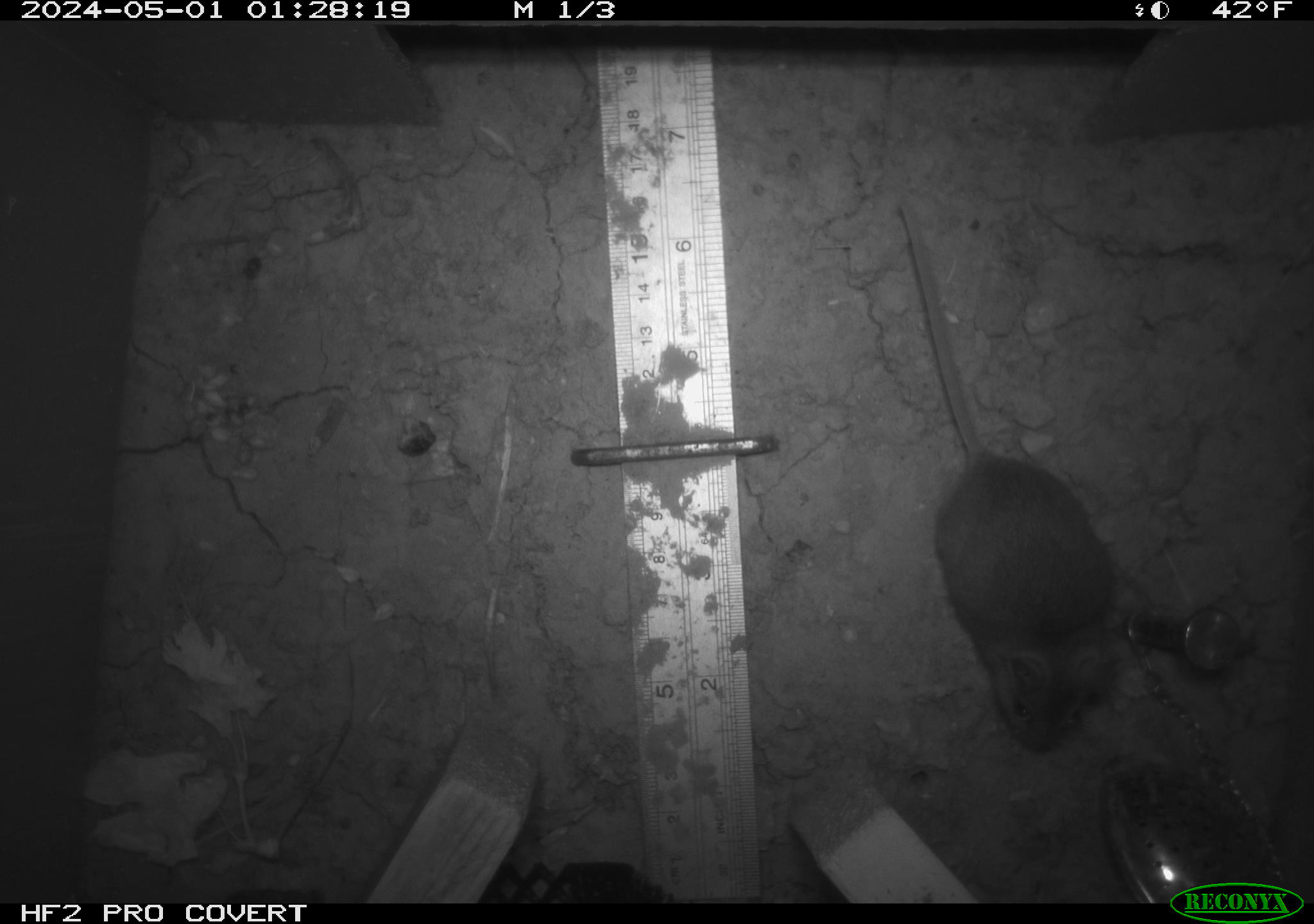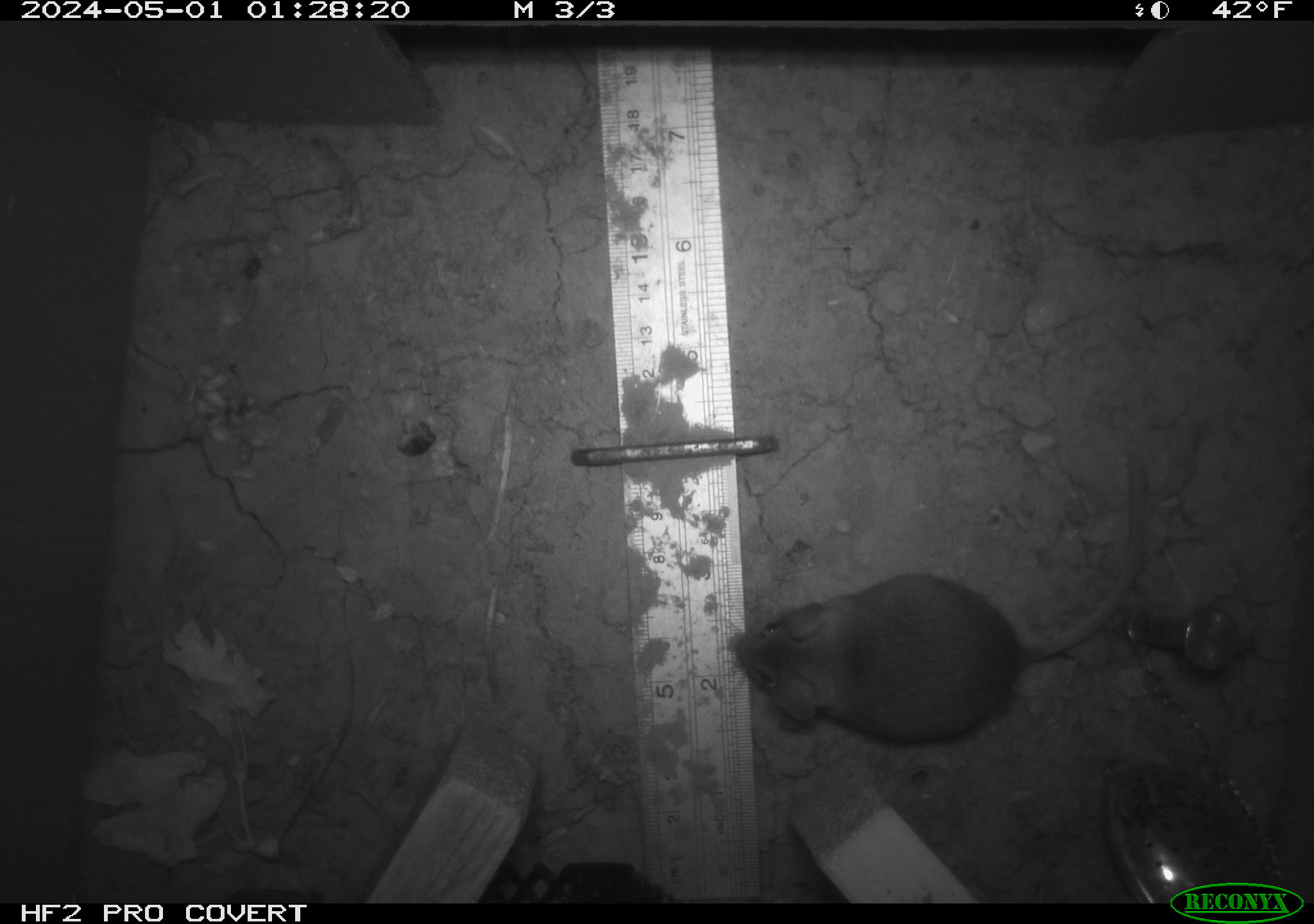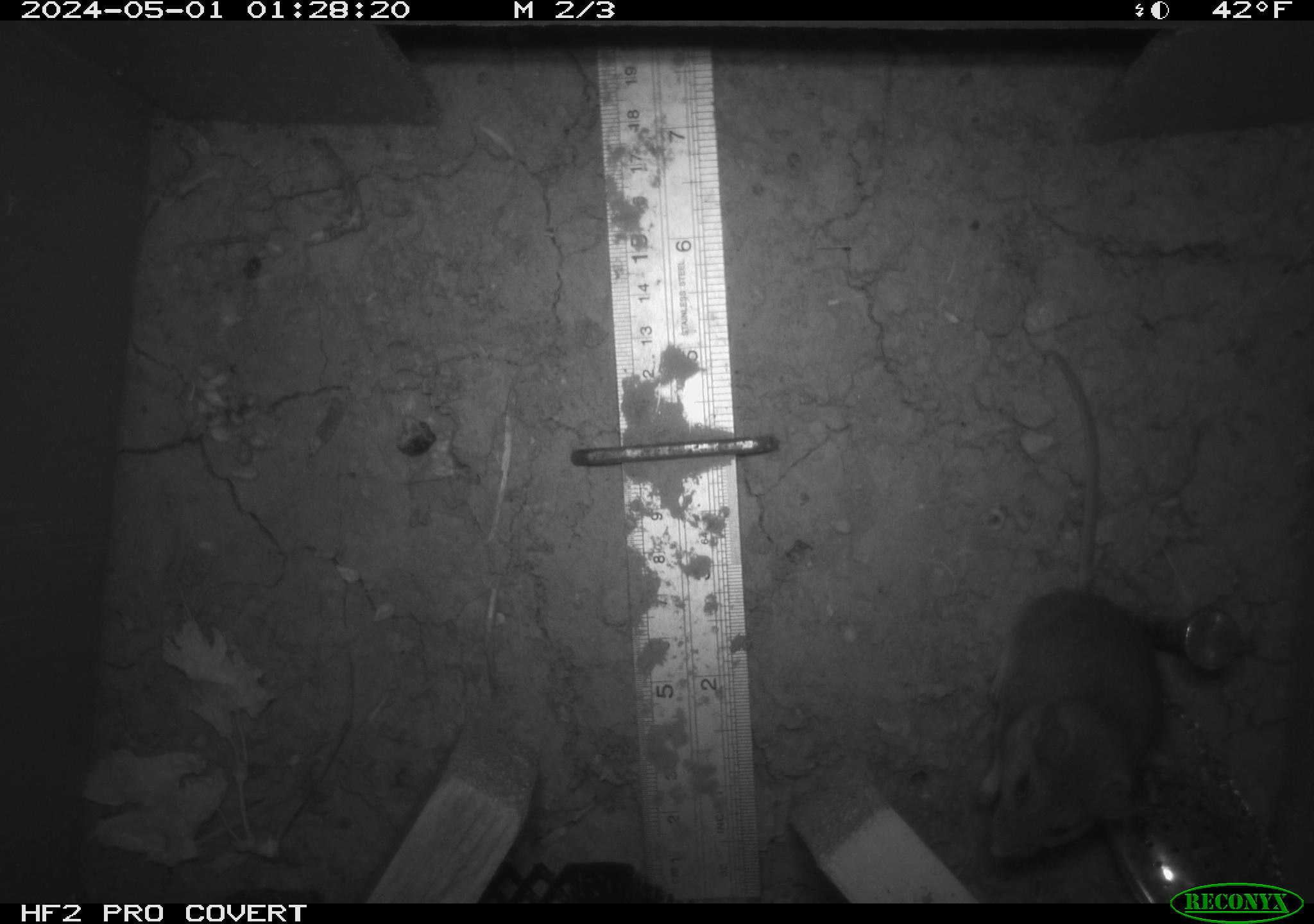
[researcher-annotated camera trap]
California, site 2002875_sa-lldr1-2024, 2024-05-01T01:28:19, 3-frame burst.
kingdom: Animalia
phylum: Chordata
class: Mammalia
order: Rodentia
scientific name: Rodentia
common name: mouse species